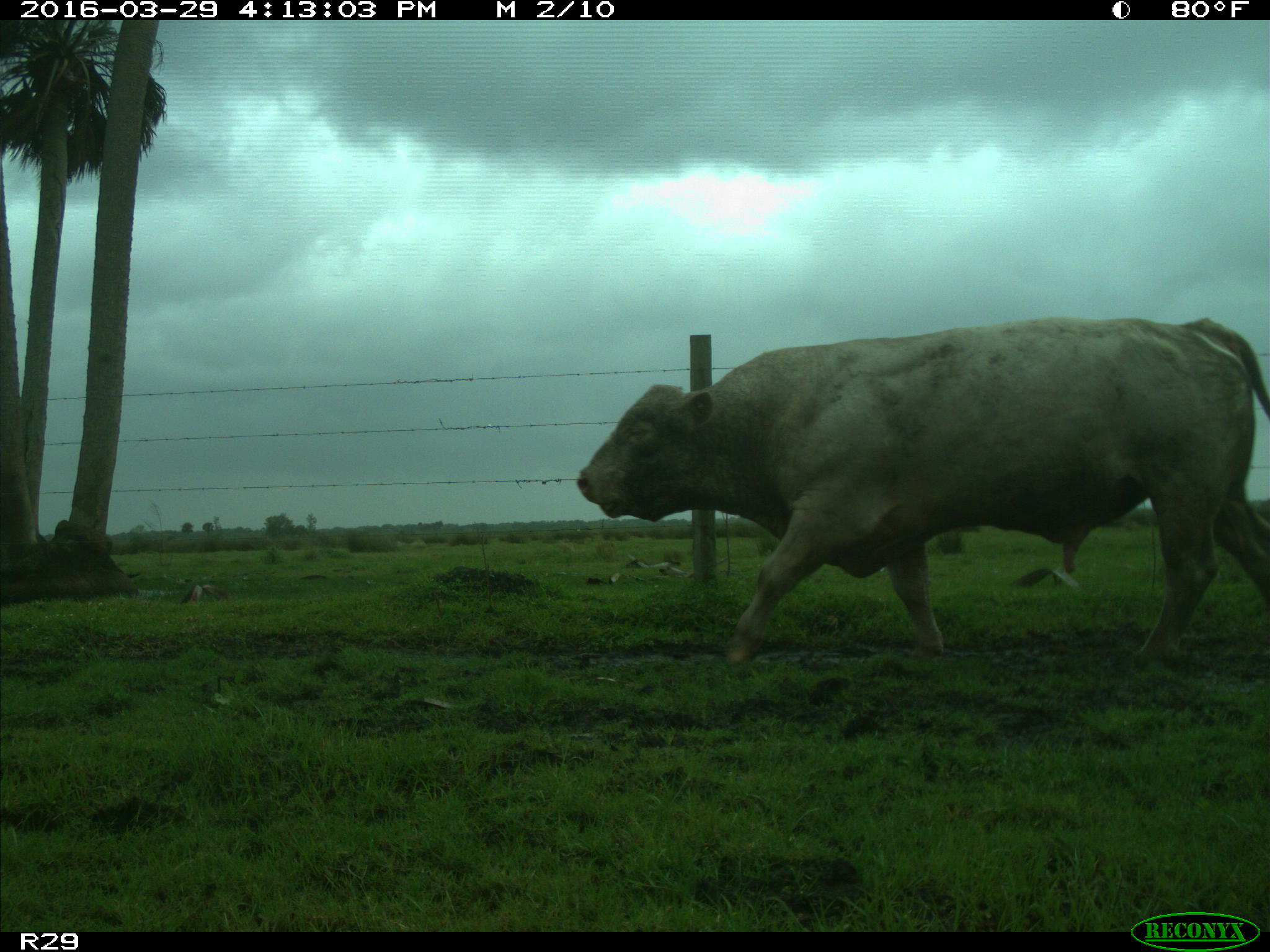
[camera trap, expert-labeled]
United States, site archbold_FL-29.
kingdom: Animalia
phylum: Chordata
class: Mammalia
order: Artiodactyla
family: Bovidae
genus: Bos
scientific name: Bos taurus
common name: domestic cow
Bos taurus (domestic cow).